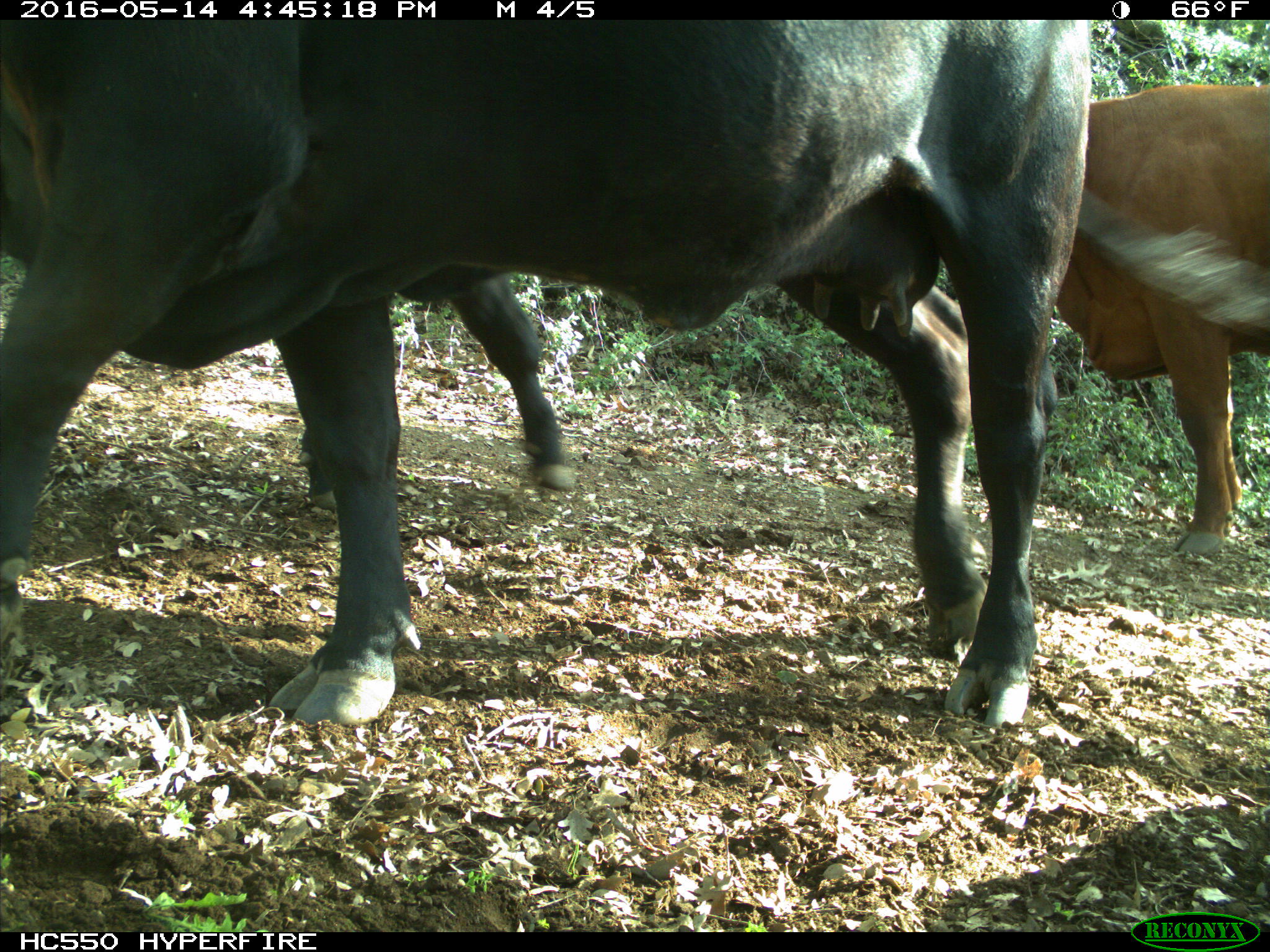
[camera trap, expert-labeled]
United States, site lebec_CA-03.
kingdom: Animalia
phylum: Chordata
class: Mammalia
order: Artiodactyla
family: Bovidae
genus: Bos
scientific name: Bos taurus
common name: domestic cow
Bos taurus (domestic cow).